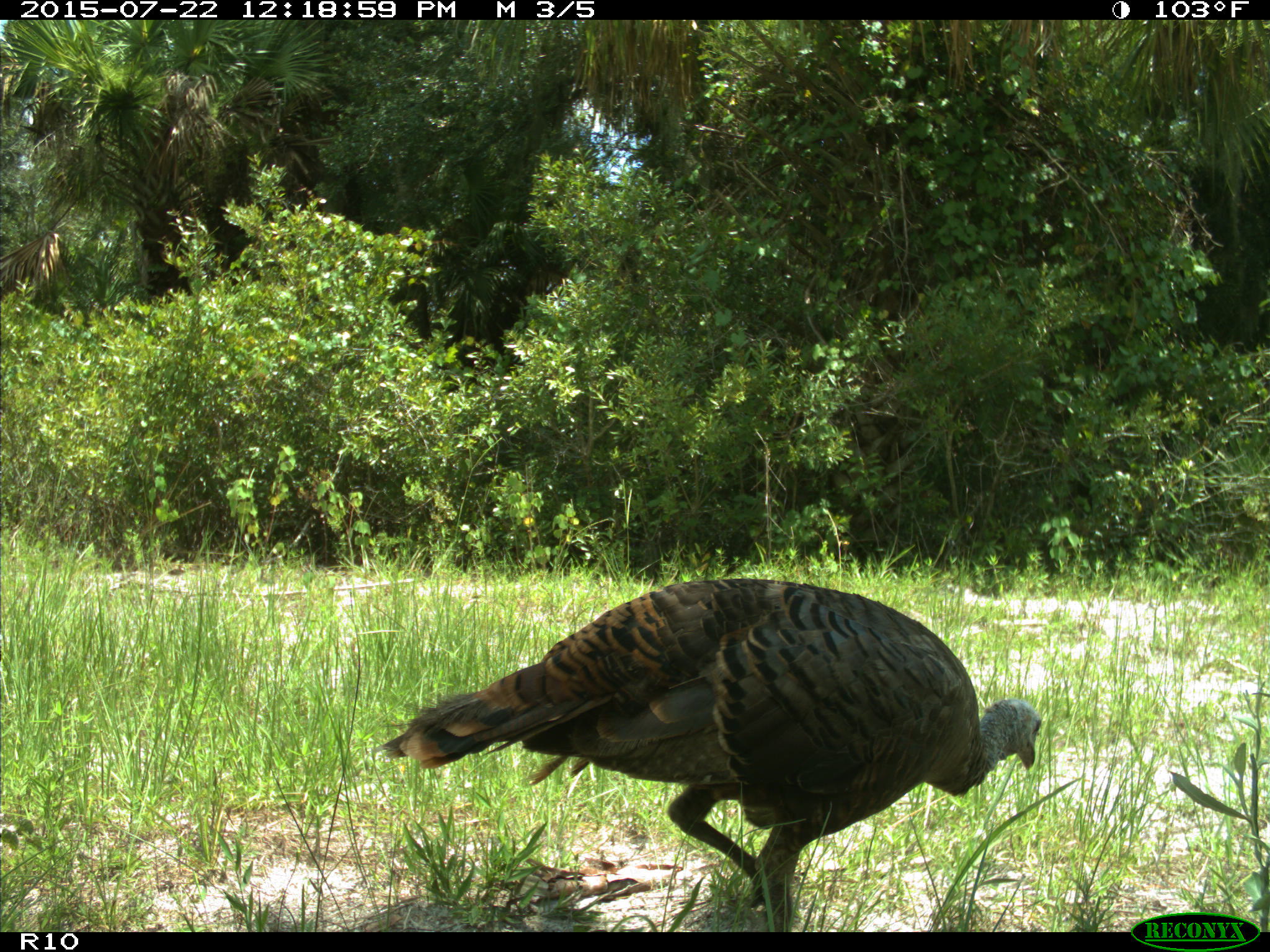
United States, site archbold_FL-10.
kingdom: Animalia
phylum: Chordata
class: Aves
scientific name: Aves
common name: birds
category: unidentified bird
Unidentified bird (birds) (Aves).